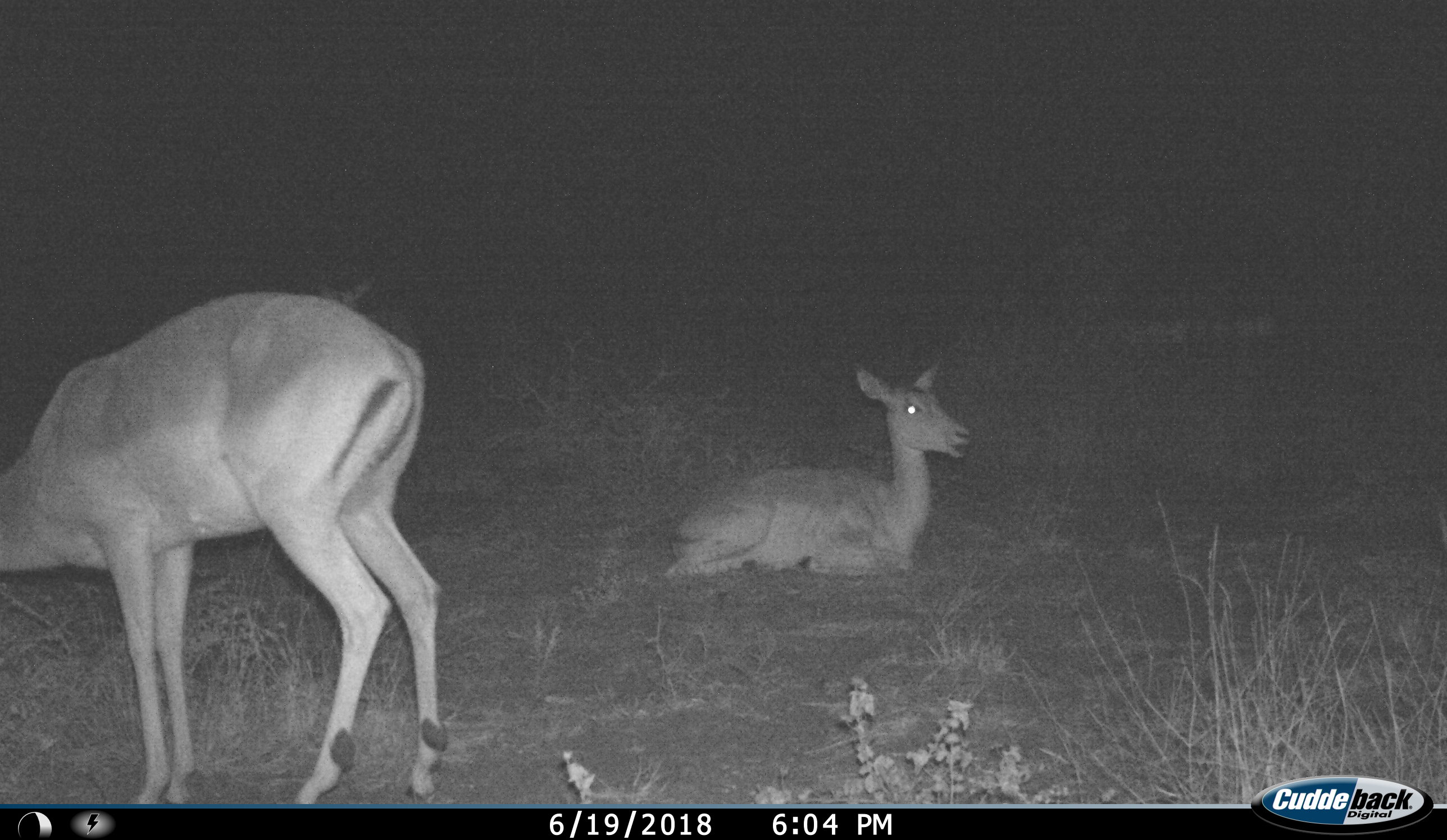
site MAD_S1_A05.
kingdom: Animalia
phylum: Chordata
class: Mammalia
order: Artiodactyla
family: Bovidae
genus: Aepyceros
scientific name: Aepyceros melampus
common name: impala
Impala (Aepyceros melampus), count 2. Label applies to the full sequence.